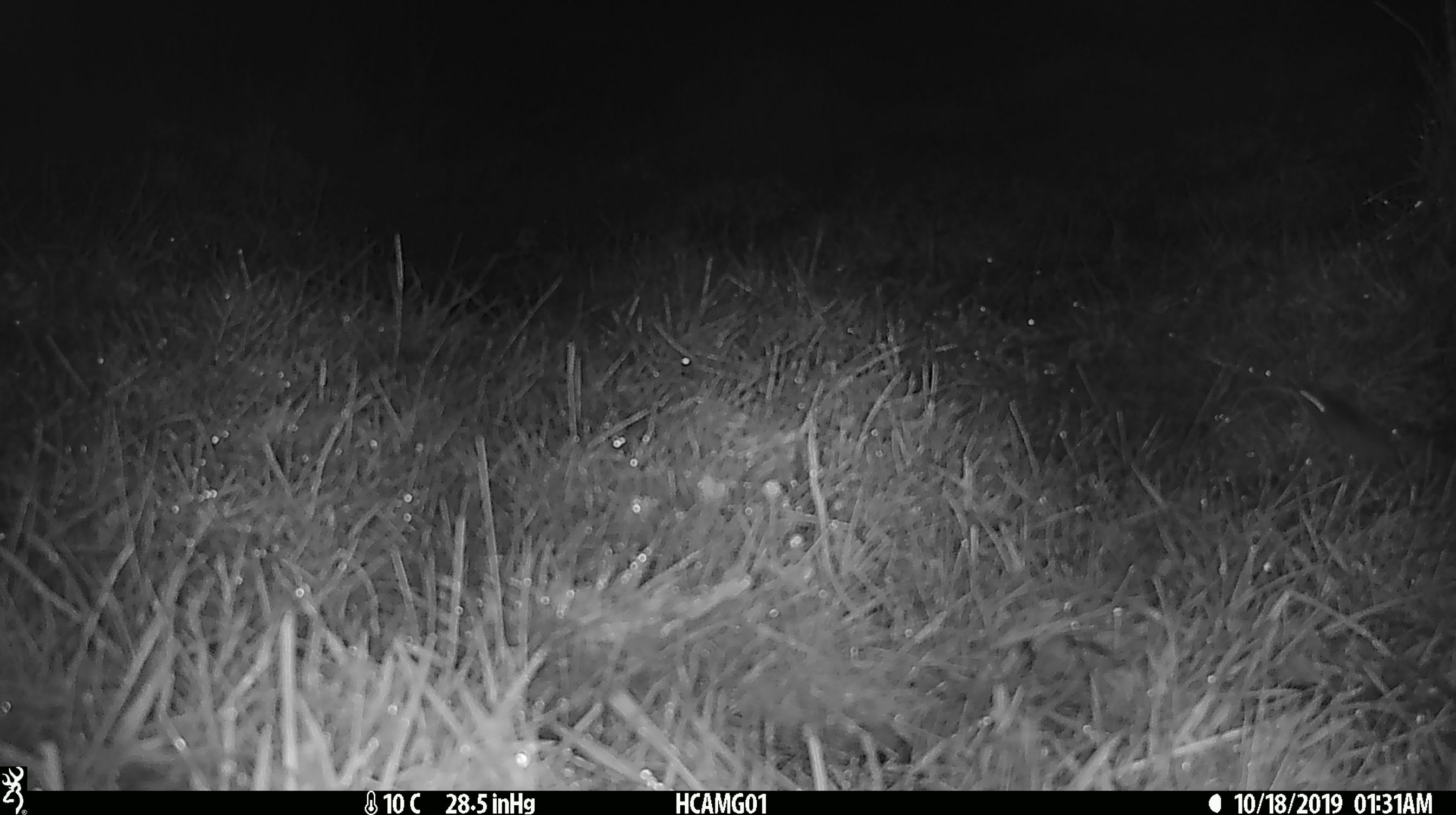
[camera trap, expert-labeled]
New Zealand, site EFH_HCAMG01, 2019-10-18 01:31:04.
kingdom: Animalia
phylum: Chordata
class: Mammalia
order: Rodentia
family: Muridae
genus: Mus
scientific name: Mus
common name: mouse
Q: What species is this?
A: Mouse (Mus).